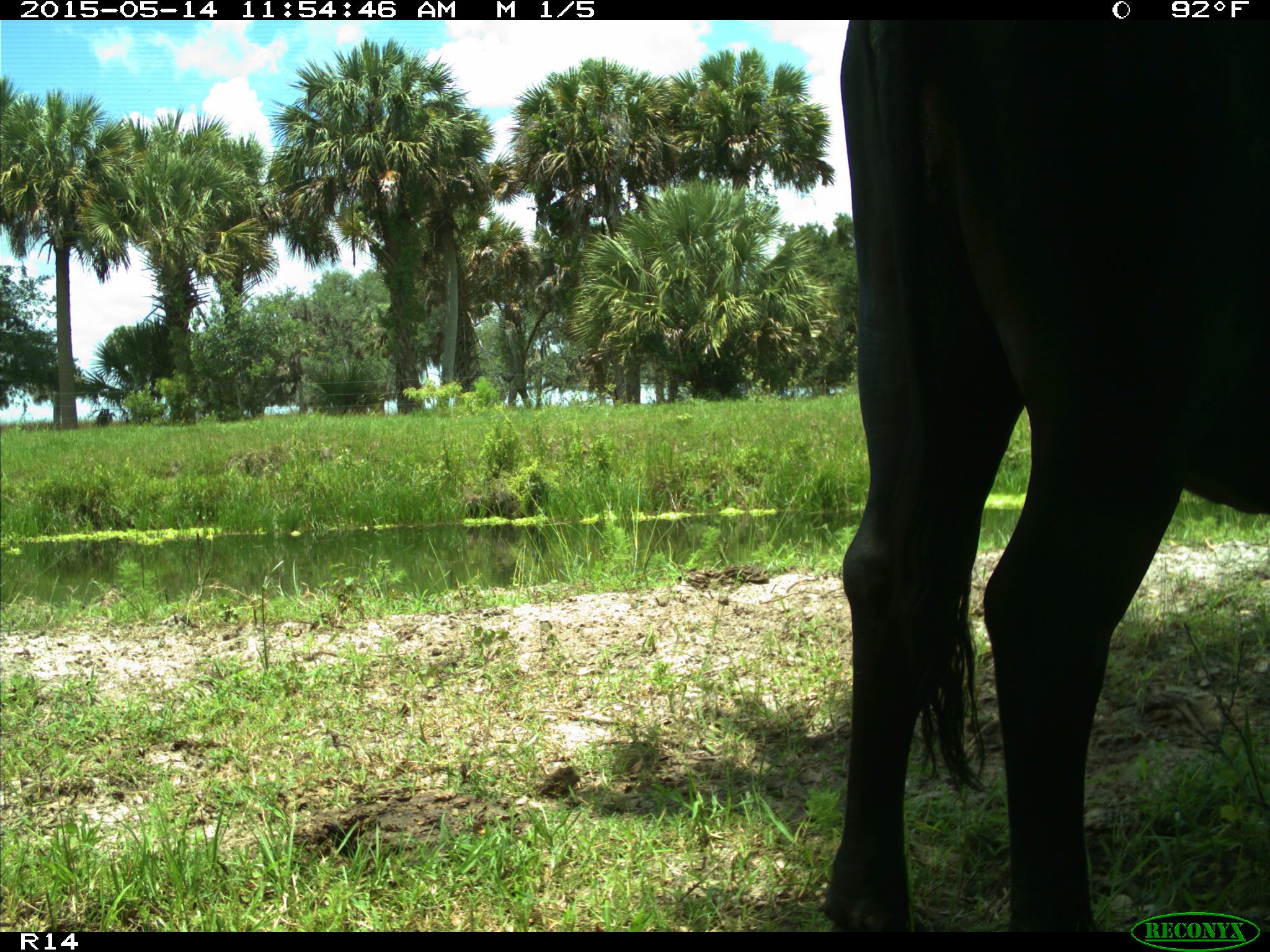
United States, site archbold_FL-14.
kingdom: Animalia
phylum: Chordata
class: Mammalia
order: Artiodactyla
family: Bovidae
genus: Bos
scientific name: Bos taurus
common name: domestic cow